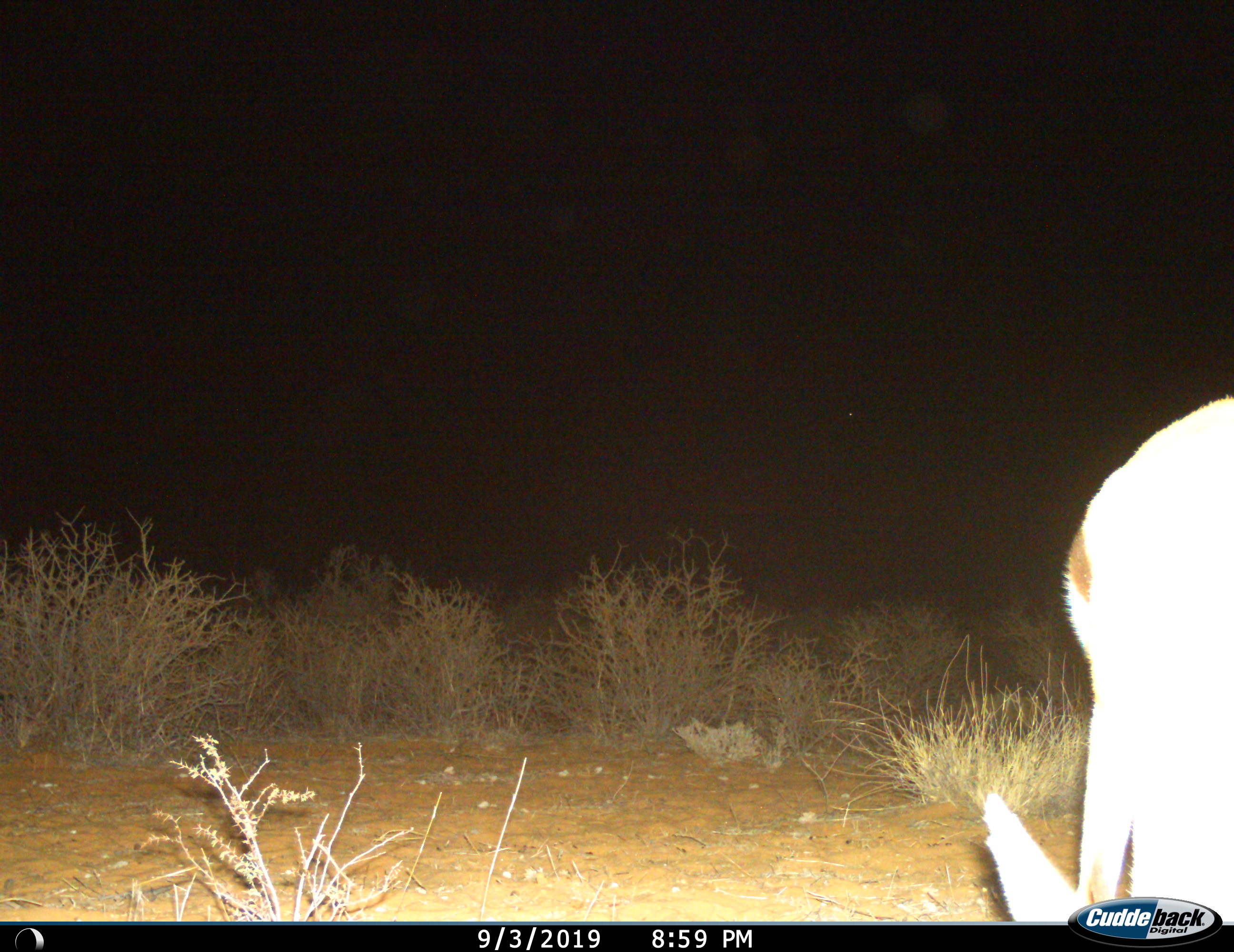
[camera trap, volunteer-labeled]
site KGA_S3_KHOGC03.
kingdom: Animalia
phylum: Chordata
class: Mammalia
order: Artiodactyla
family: Bovidae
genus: Antidorcas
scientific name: Antidorcas marsupialis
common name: springbok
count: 1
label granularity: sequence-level